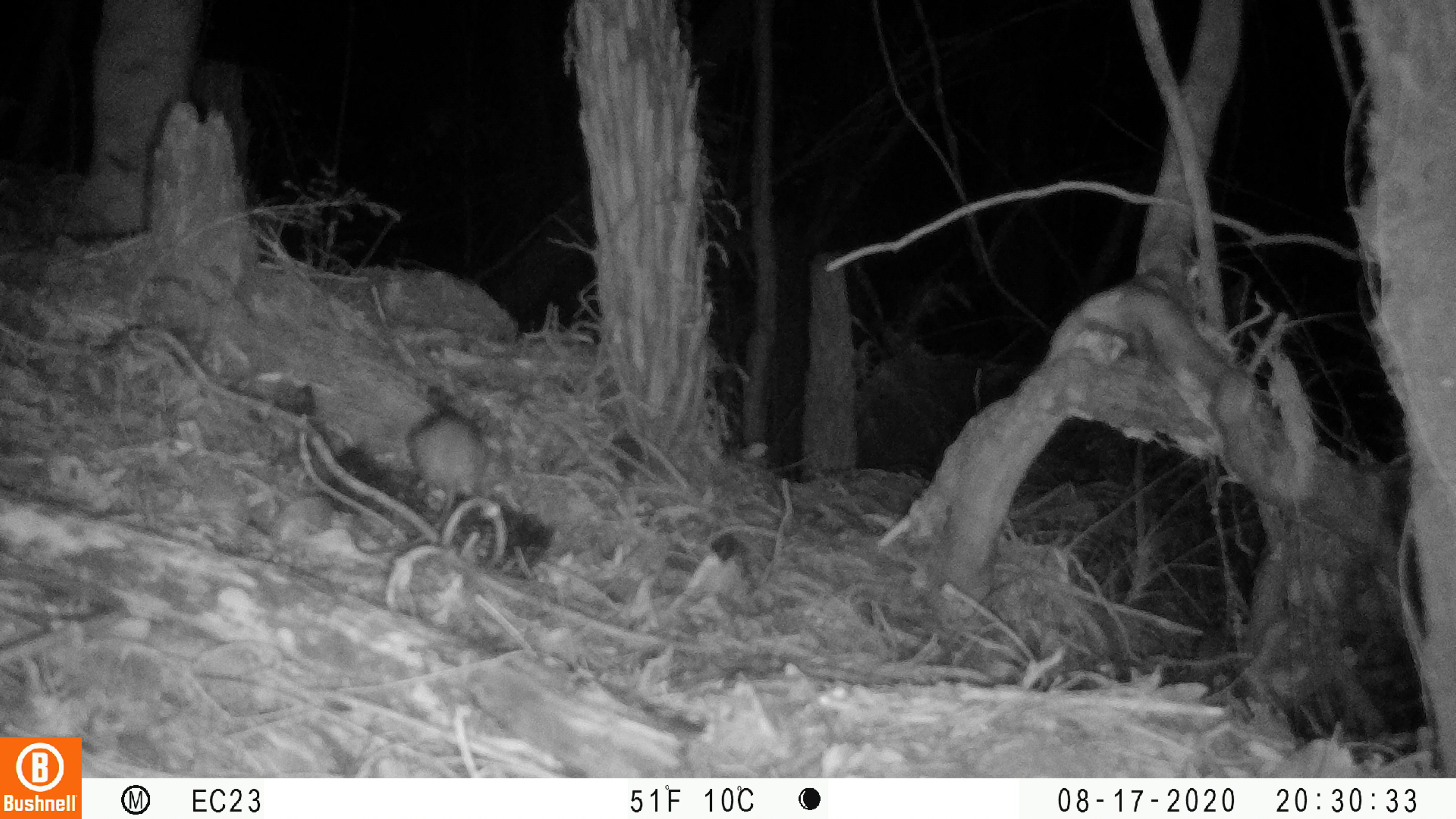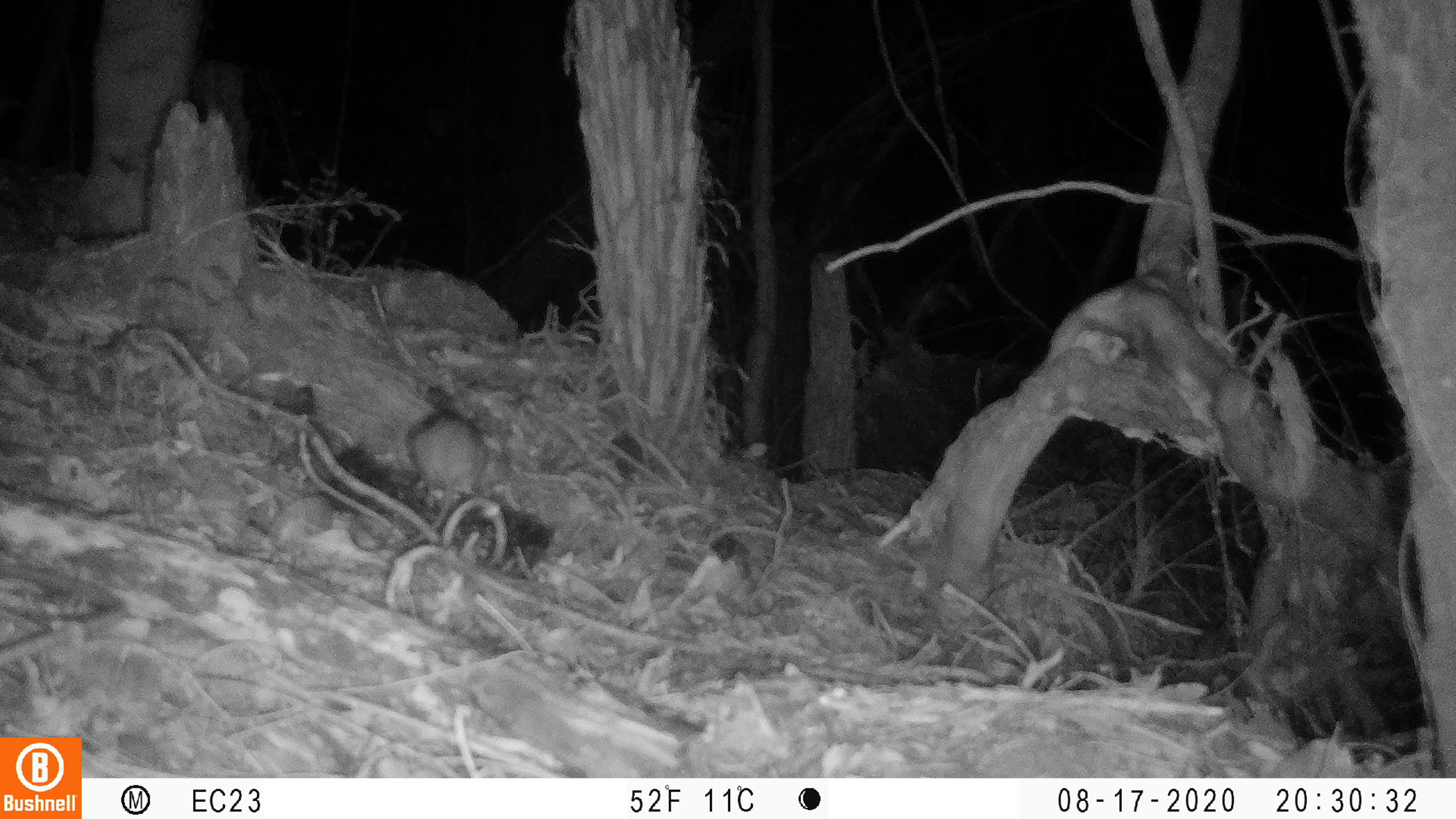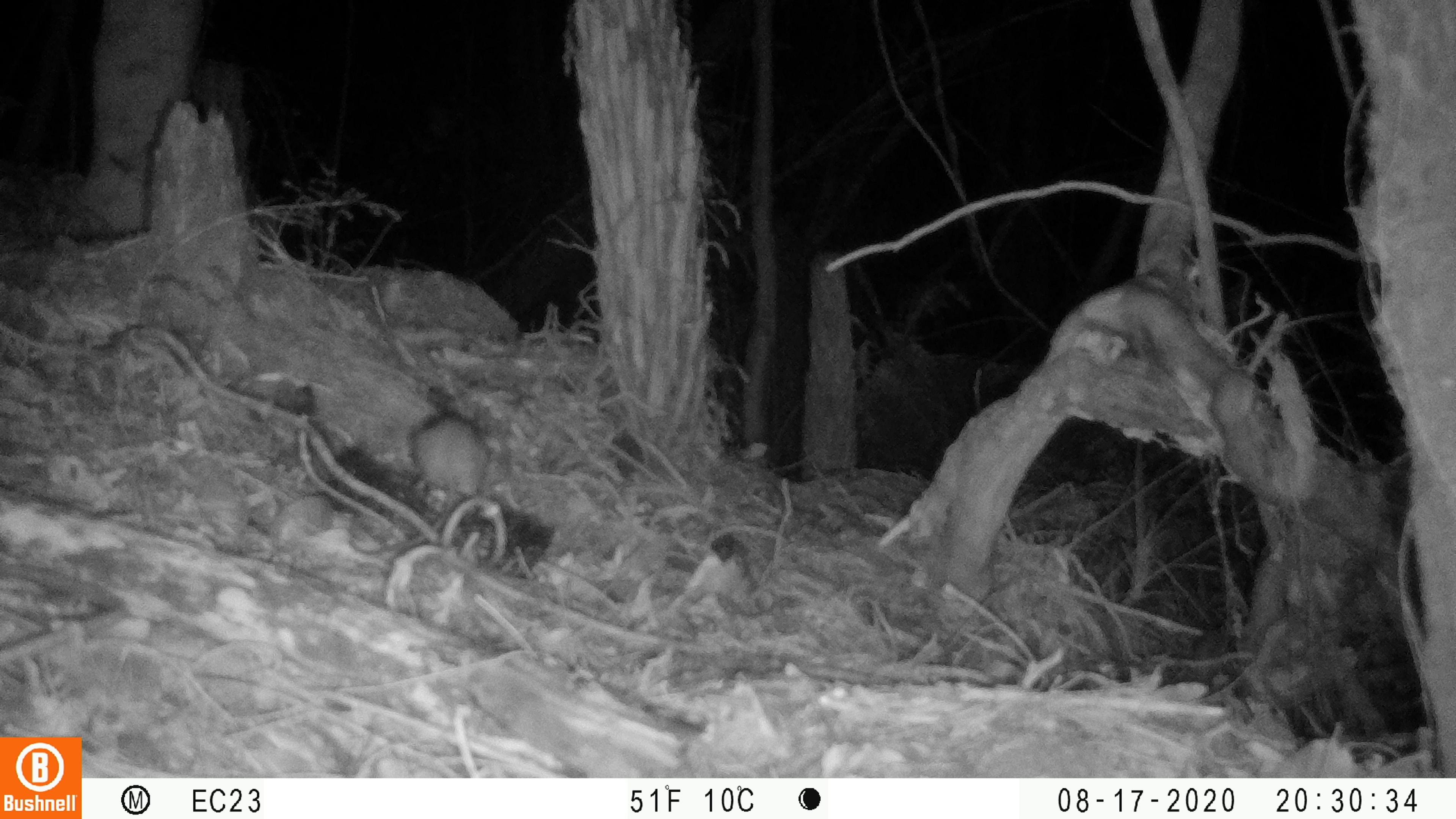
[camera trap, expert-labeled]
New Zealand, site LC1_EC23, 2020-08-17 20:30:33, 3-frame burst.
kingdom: Animalia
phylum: Chordata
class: Mammalia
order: Rodentia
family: Muridae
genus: Rattus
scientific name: Rattus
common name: rat